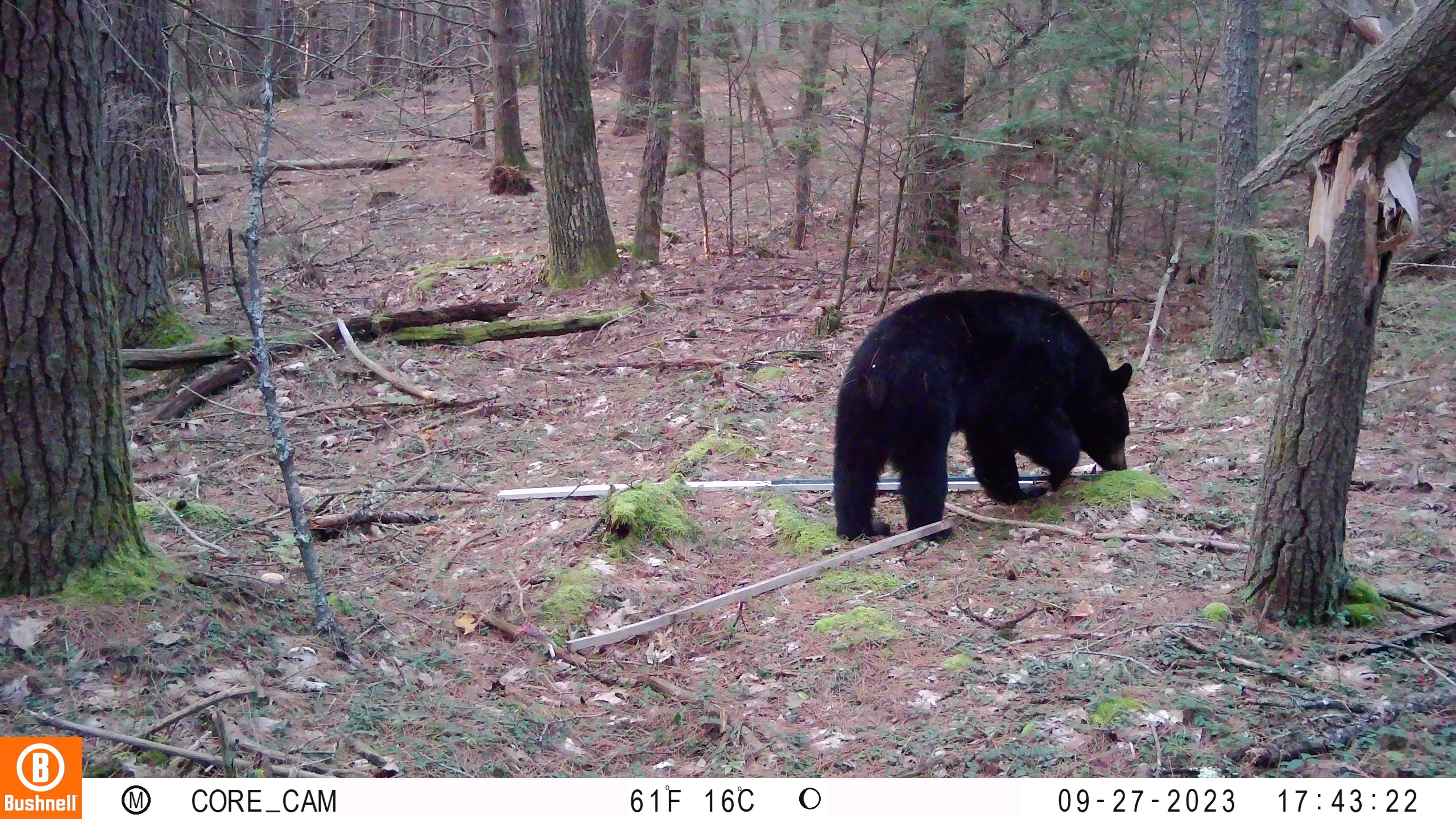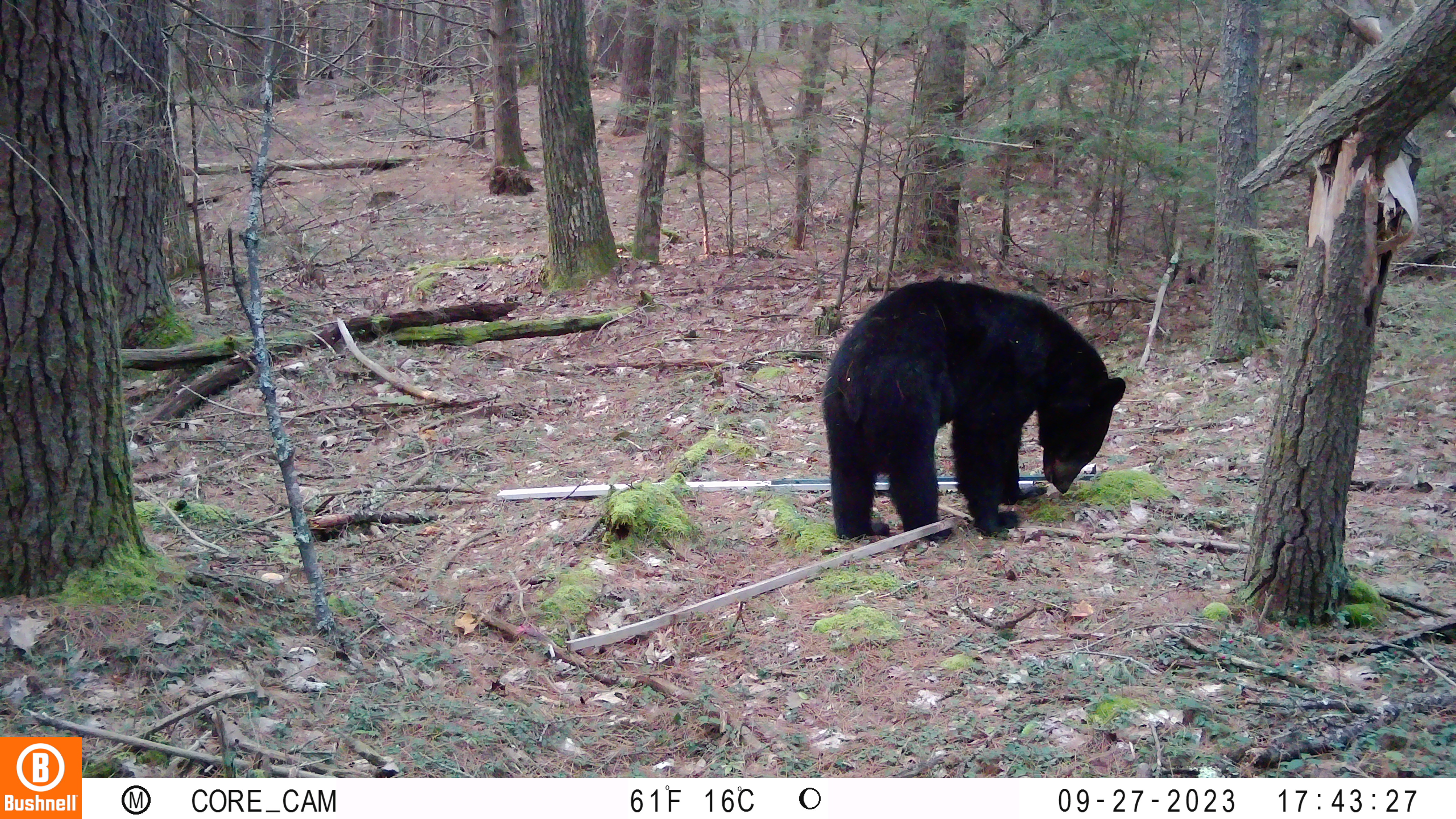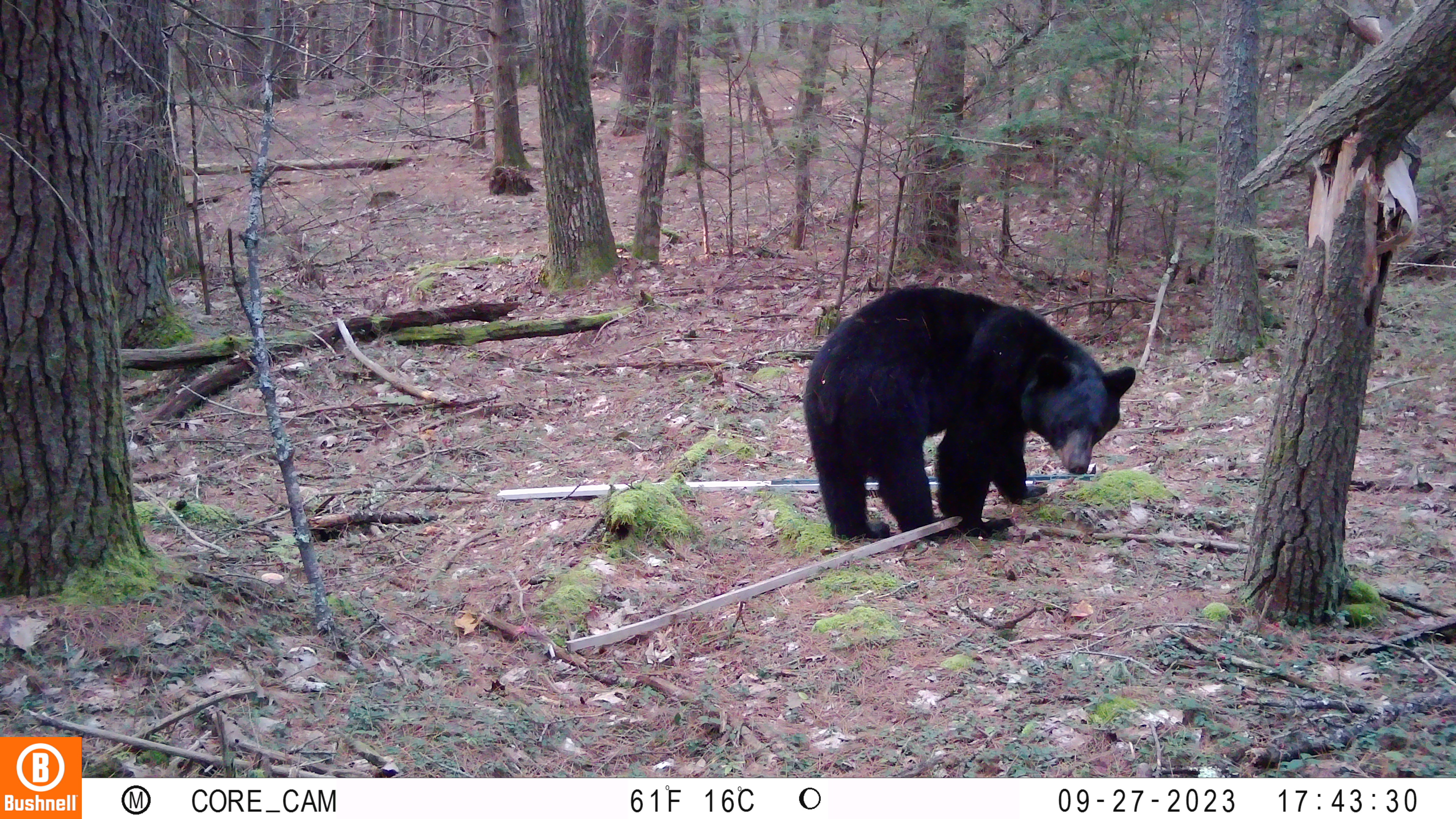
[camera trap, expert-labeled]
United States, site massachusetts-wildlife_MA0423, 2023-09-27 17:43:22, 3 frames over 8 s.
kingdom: Animalia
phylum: Chordata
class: Mammalia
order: Carnivora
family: Ursidae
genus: Ursus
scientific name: Ursus americanus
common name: black bear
Black bear (Ursus americanus).